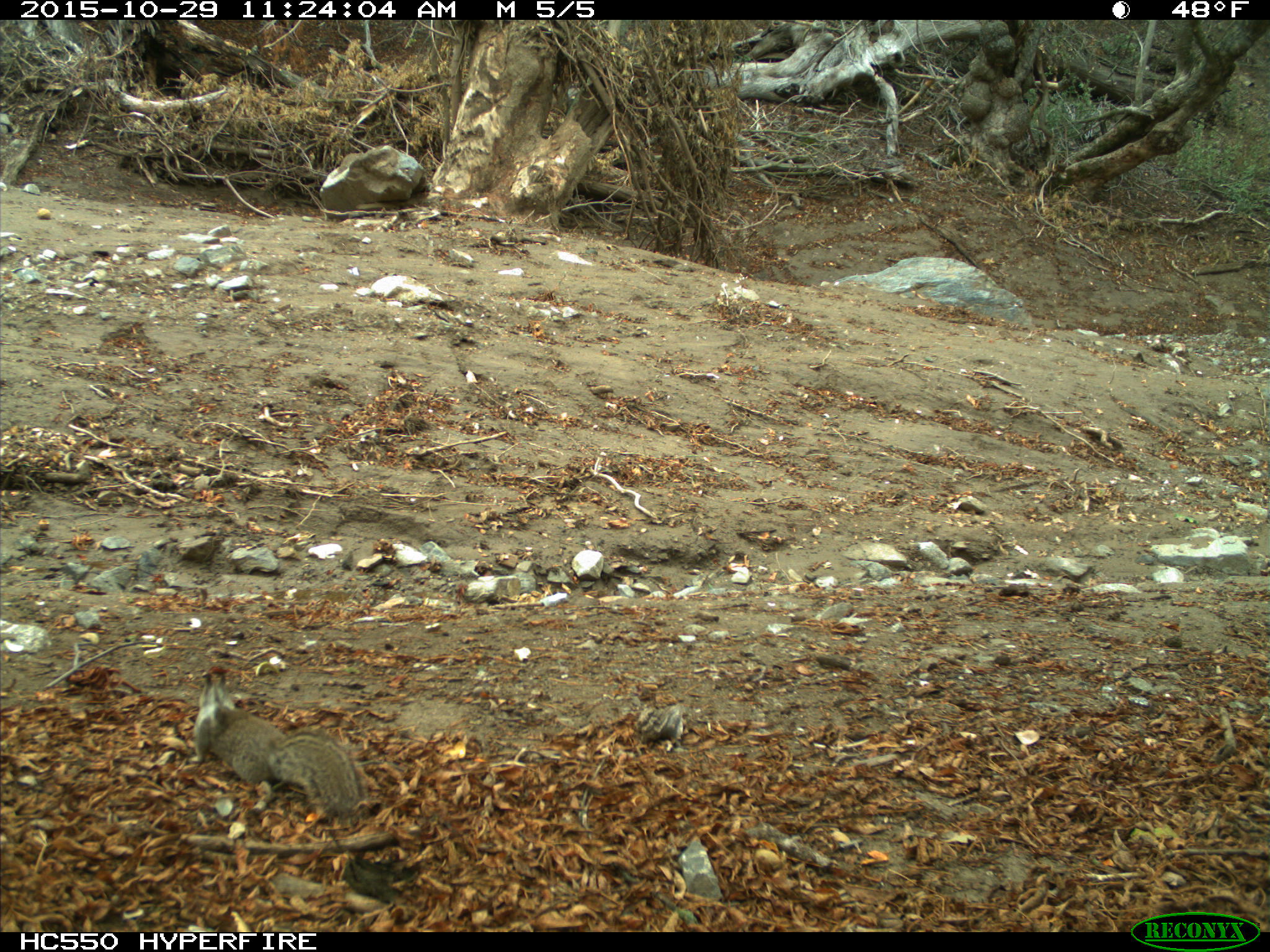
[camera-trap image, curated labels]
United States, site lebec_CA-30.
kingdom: Animalia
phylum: Chordata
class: Mammalia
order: Rodentia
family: Sciuridae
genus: Otospermophilus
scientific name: Otospermophilus beecheyi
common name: california ground squirrel